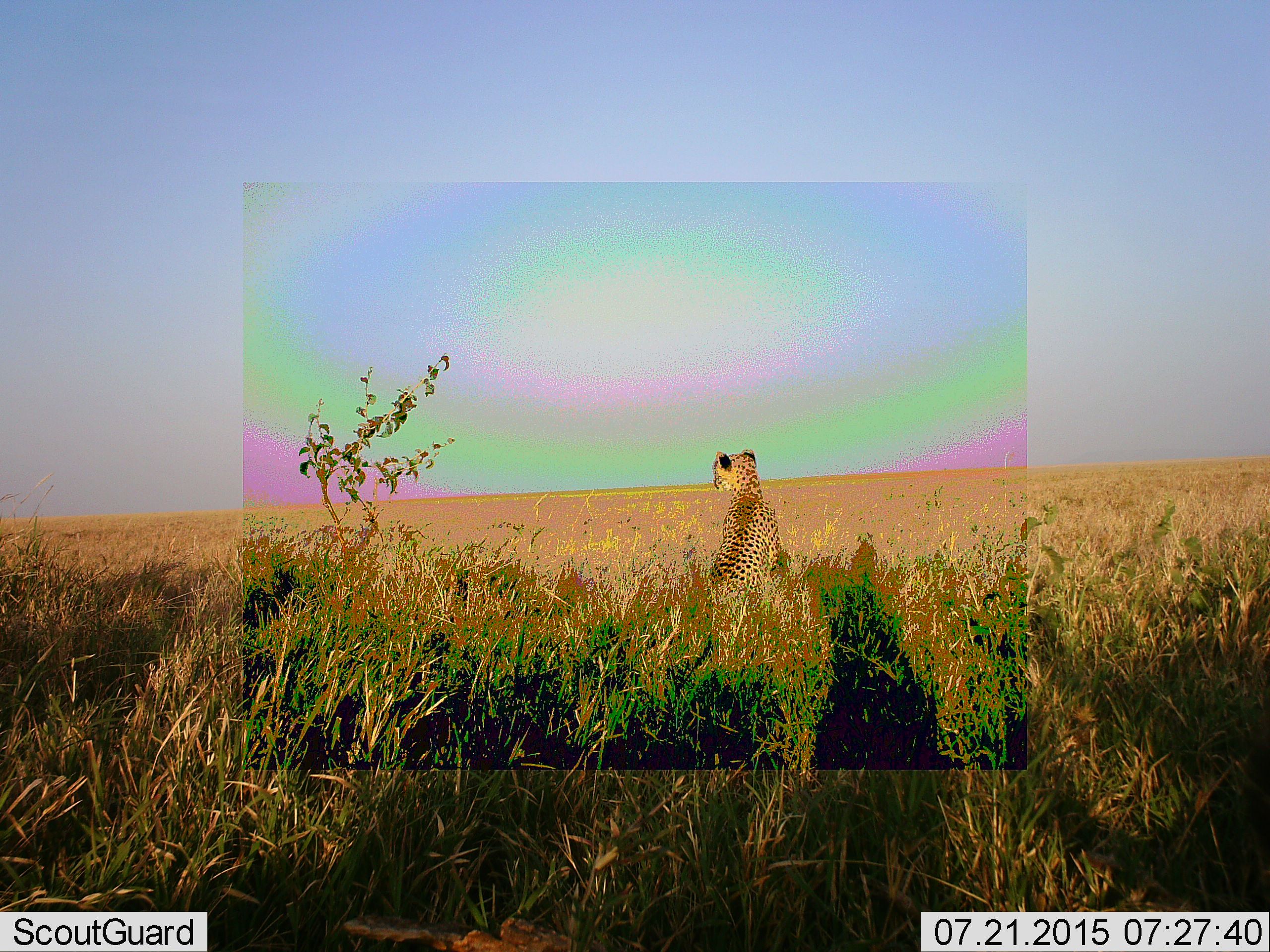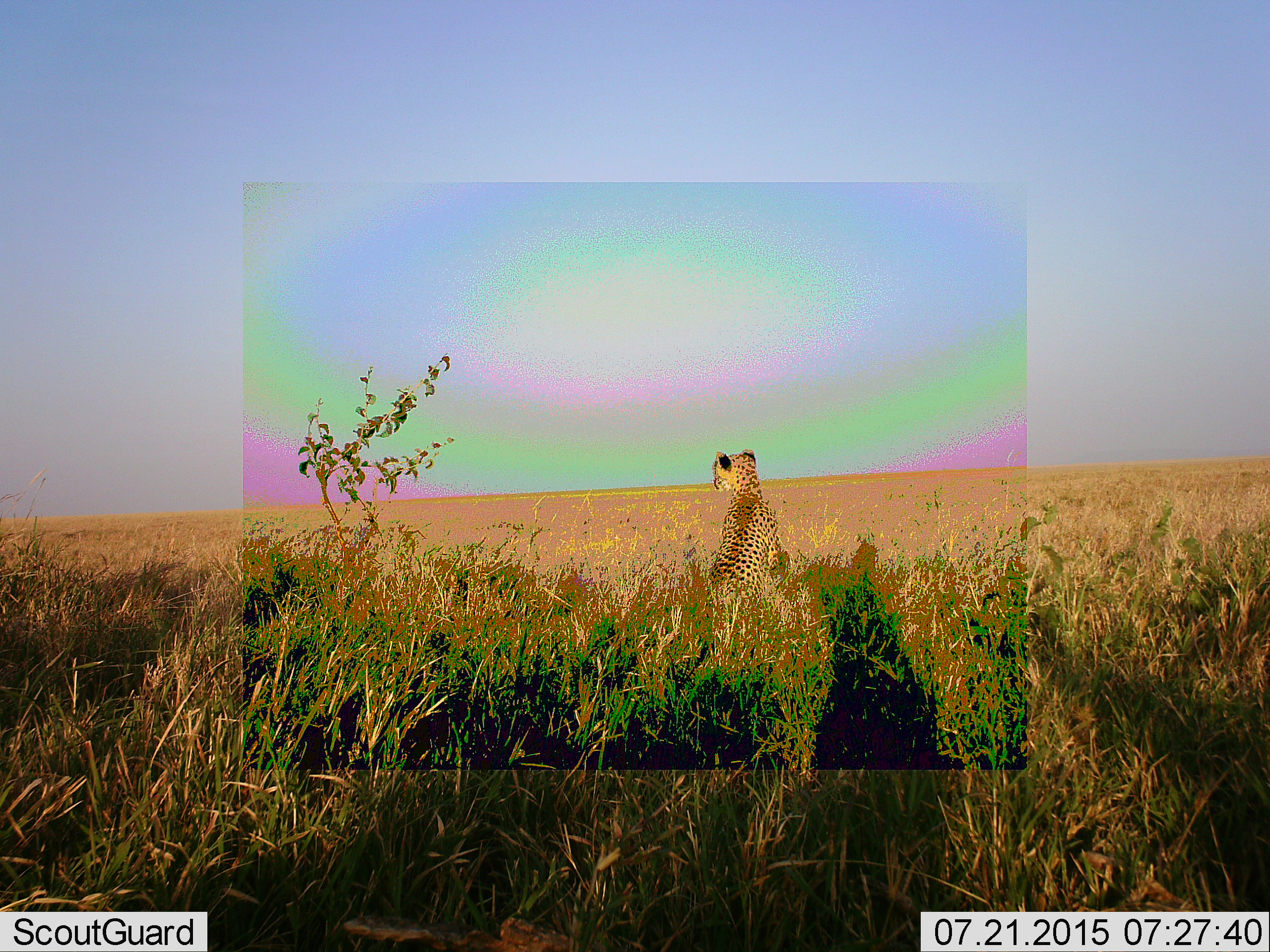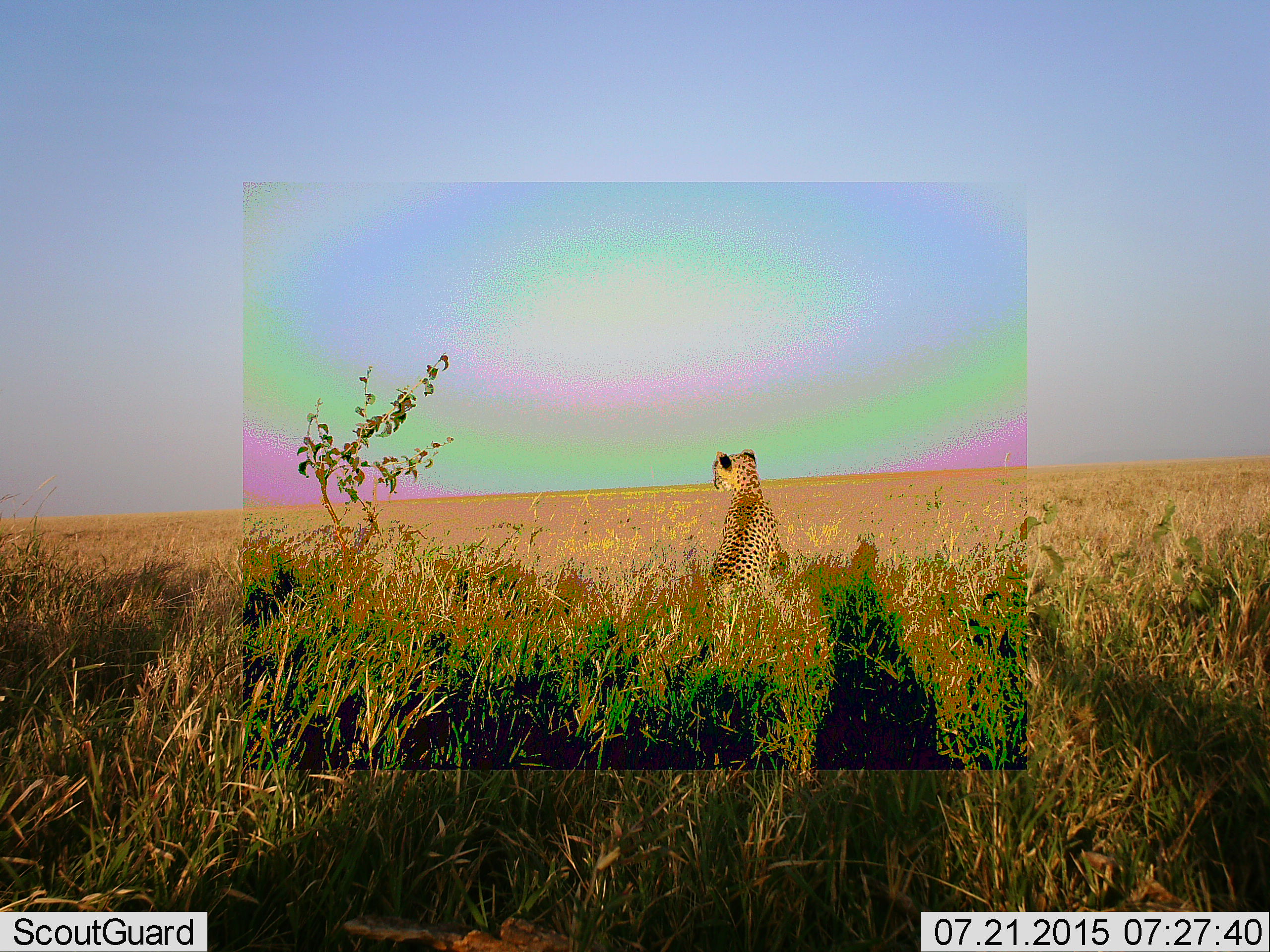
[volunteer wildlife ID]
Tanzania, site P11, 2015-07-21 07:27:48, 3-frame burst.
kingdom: Animalia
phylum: Chordata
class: Mammalia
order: Carnivora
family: Felidae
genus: Acinonyx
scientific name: Acinonyx jubatus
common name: cheetah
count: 1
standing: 12%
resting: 100%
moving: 0%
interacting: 0%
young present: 0%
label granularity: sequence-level